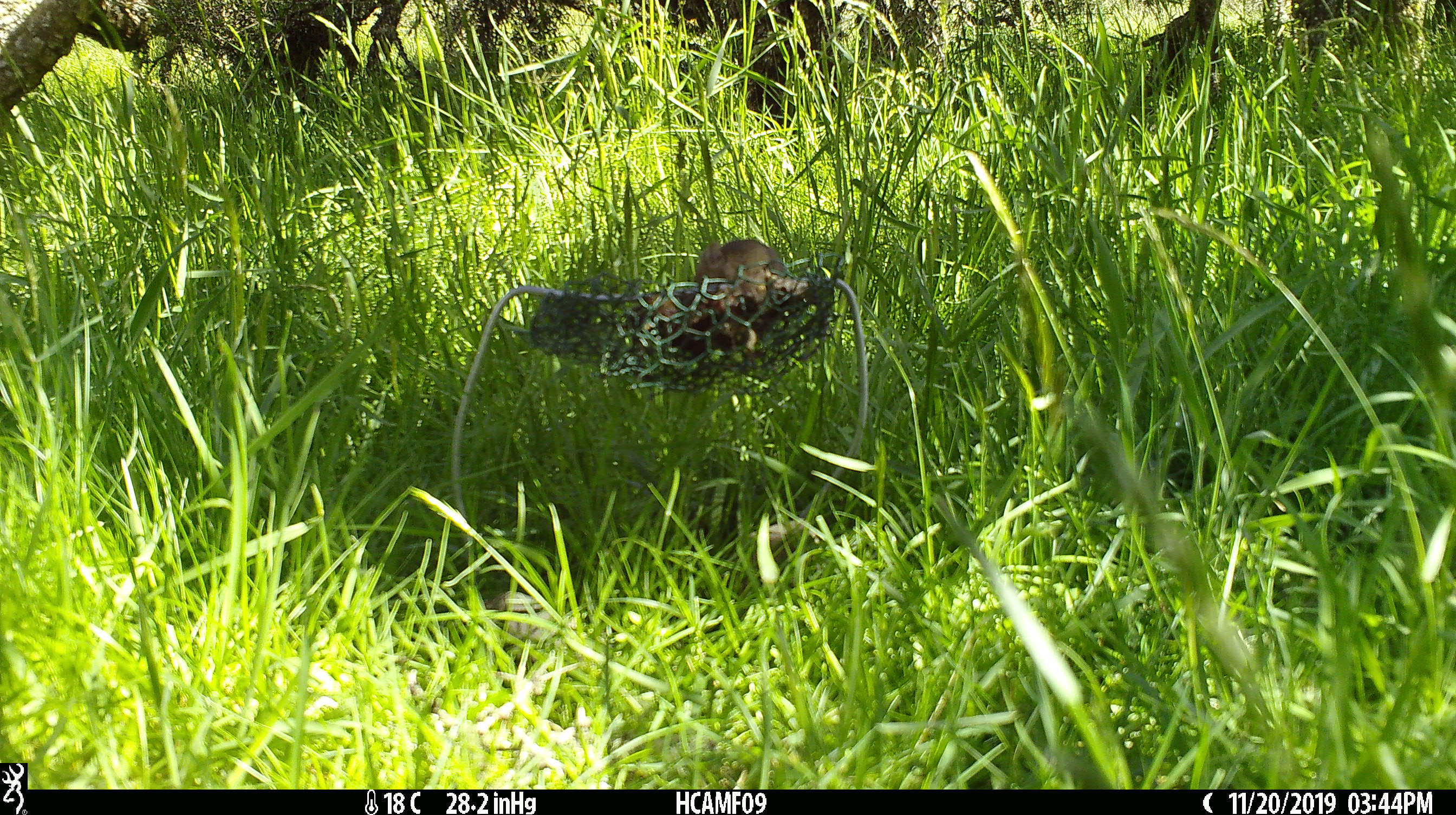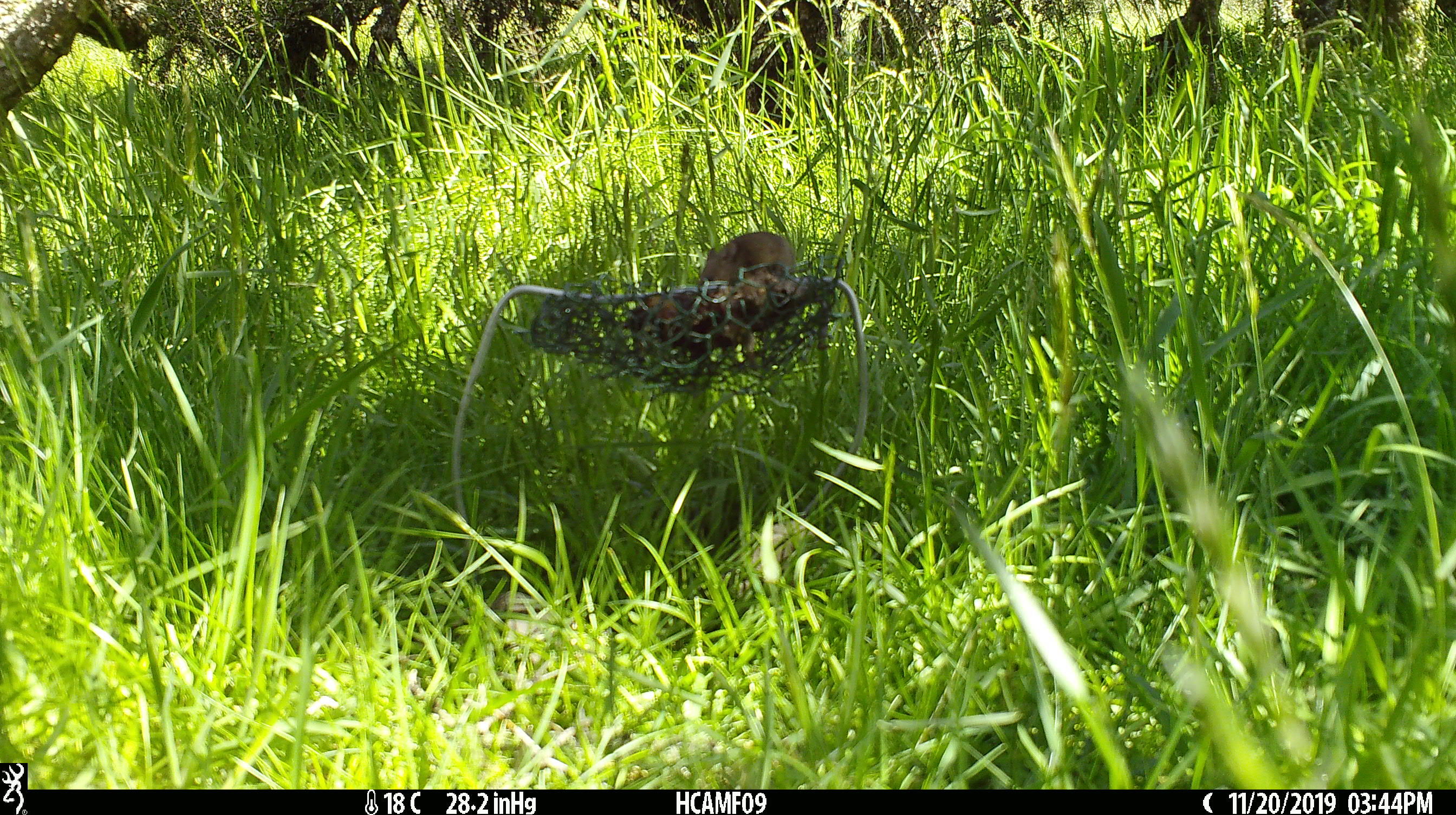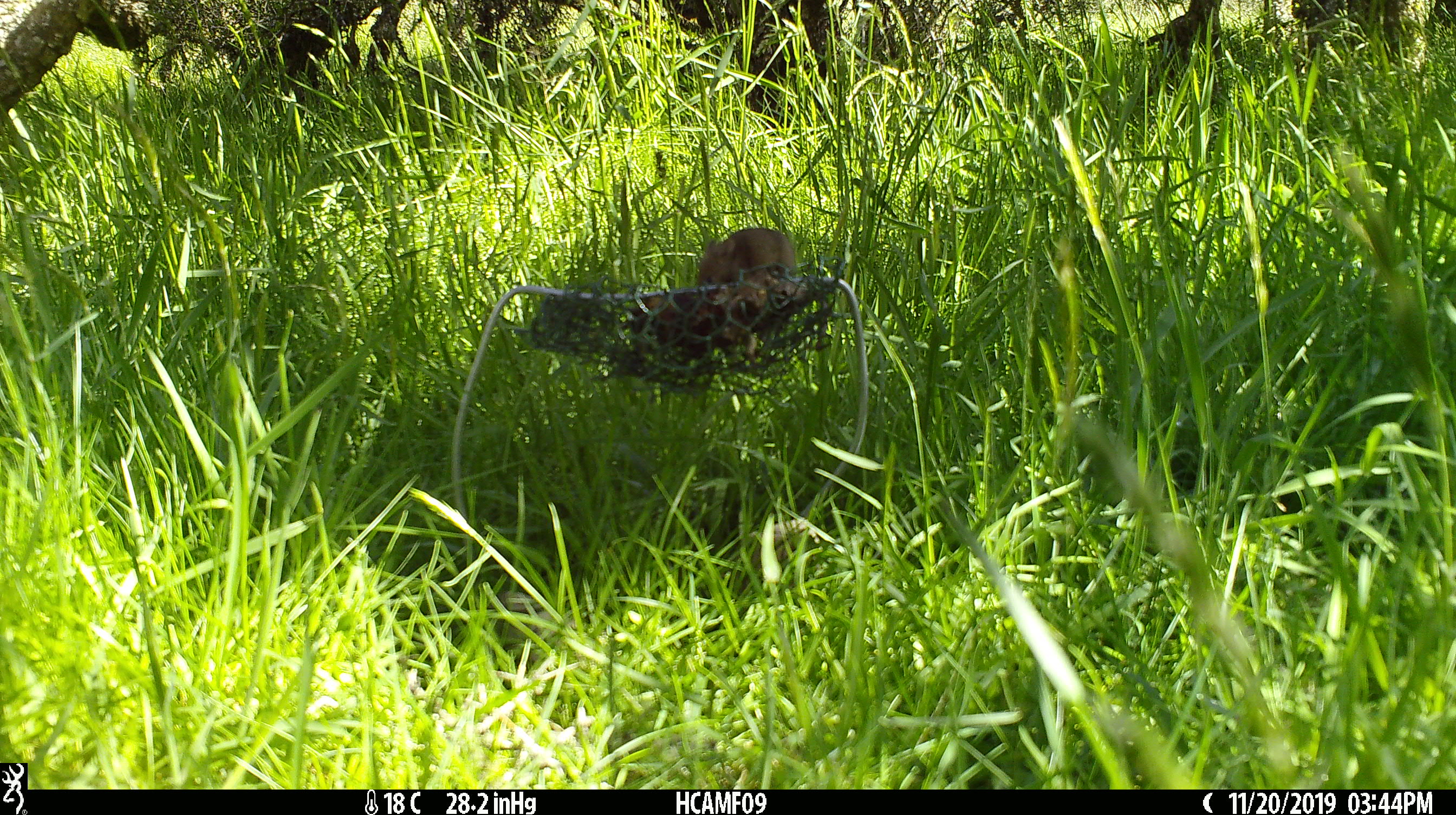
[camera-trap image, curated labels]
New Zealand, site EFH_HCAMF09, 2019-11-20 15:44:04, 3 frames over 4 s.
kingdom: Animalia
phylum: Chordata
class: Mammalia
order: Rodentia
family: Muridae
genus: Mus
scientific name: Mus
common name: mouse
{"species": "mouse (Mus)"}